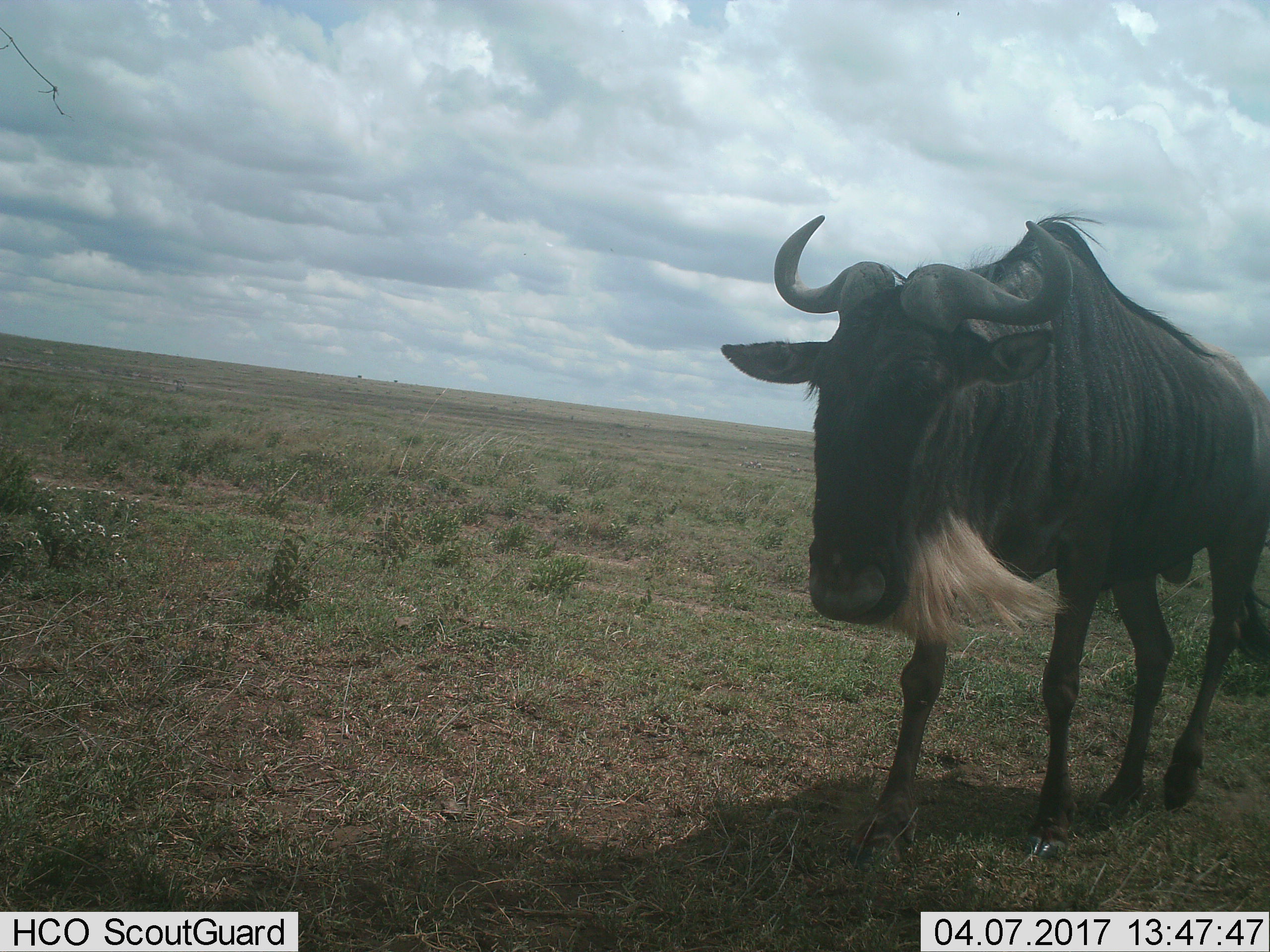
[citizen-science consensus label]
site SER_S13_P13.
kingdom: Animalia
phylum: Chordata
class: Mammalia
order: Artiodactyla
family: Bovidae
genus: Connochaetes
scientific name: Connochaetes taurinus taurinus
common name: blue wildebeest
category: wildebeestblue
Wildebeestblue (blue wildebeest) (Connochaetes taurinus taurinus), count 1. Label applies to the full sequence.